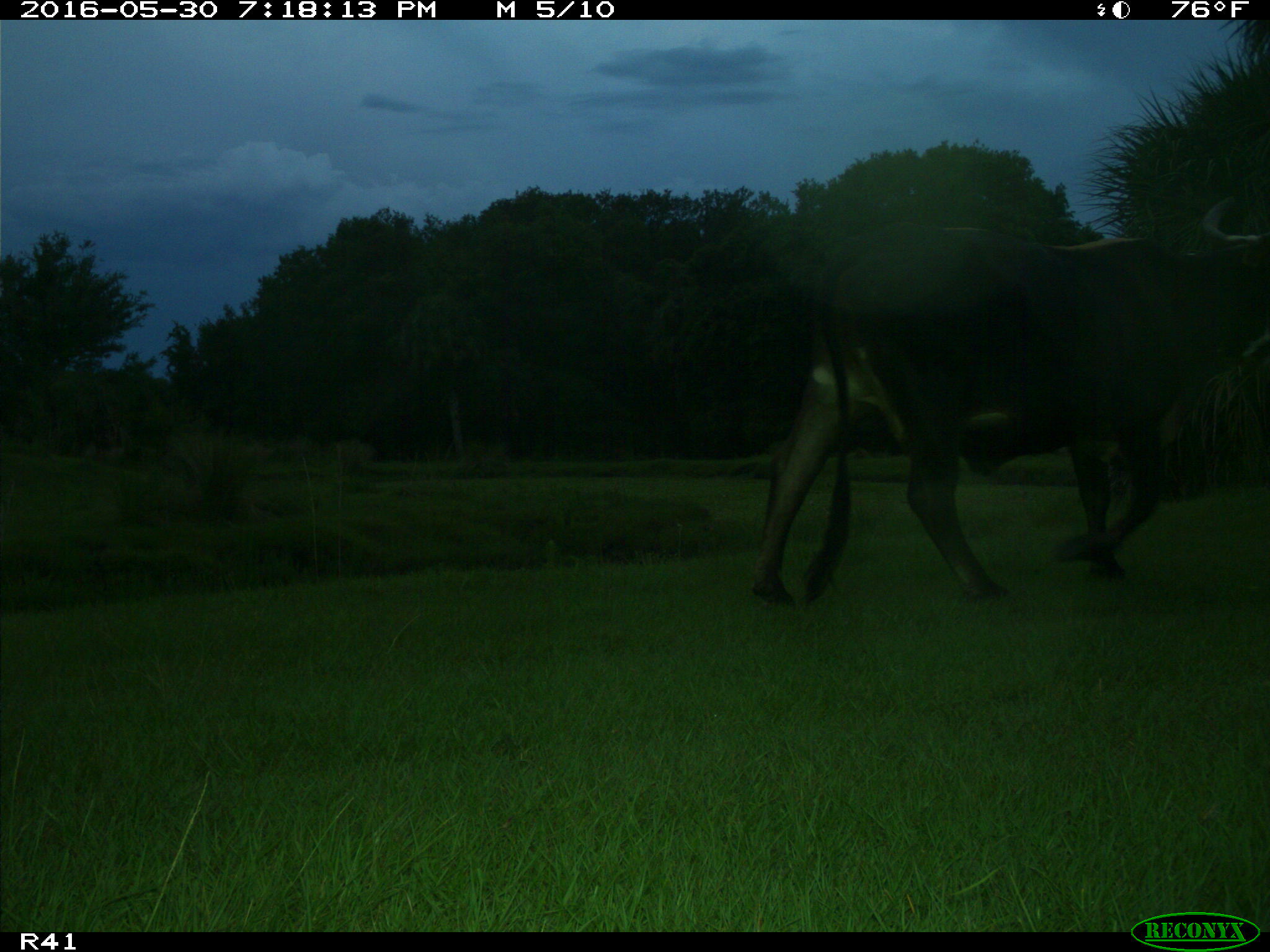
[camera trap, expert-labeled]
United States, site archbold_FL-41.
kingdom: Animalia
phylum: Chordata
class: Mammalia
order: Artiodactyla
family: Bovidae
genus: Bos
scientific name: Bos taurus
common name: domestic cow